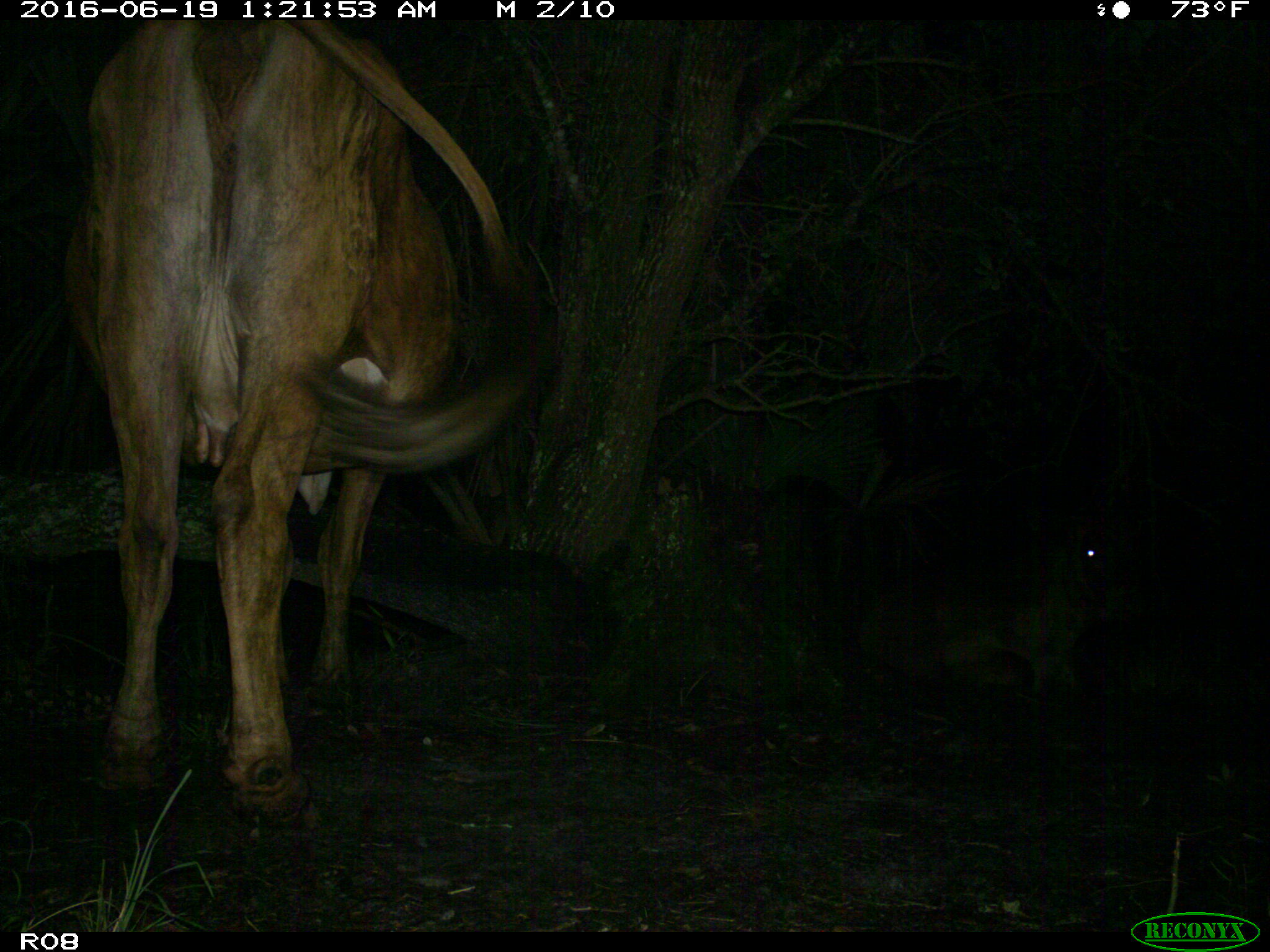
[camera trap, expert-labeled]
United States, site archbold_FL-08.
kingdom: Animalia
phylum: Chordata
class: Mammalia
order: Artiodactyla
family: Bovidae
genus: Bos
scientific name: Bos taurus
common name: domestic cow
Bos taurus (domestic cow).